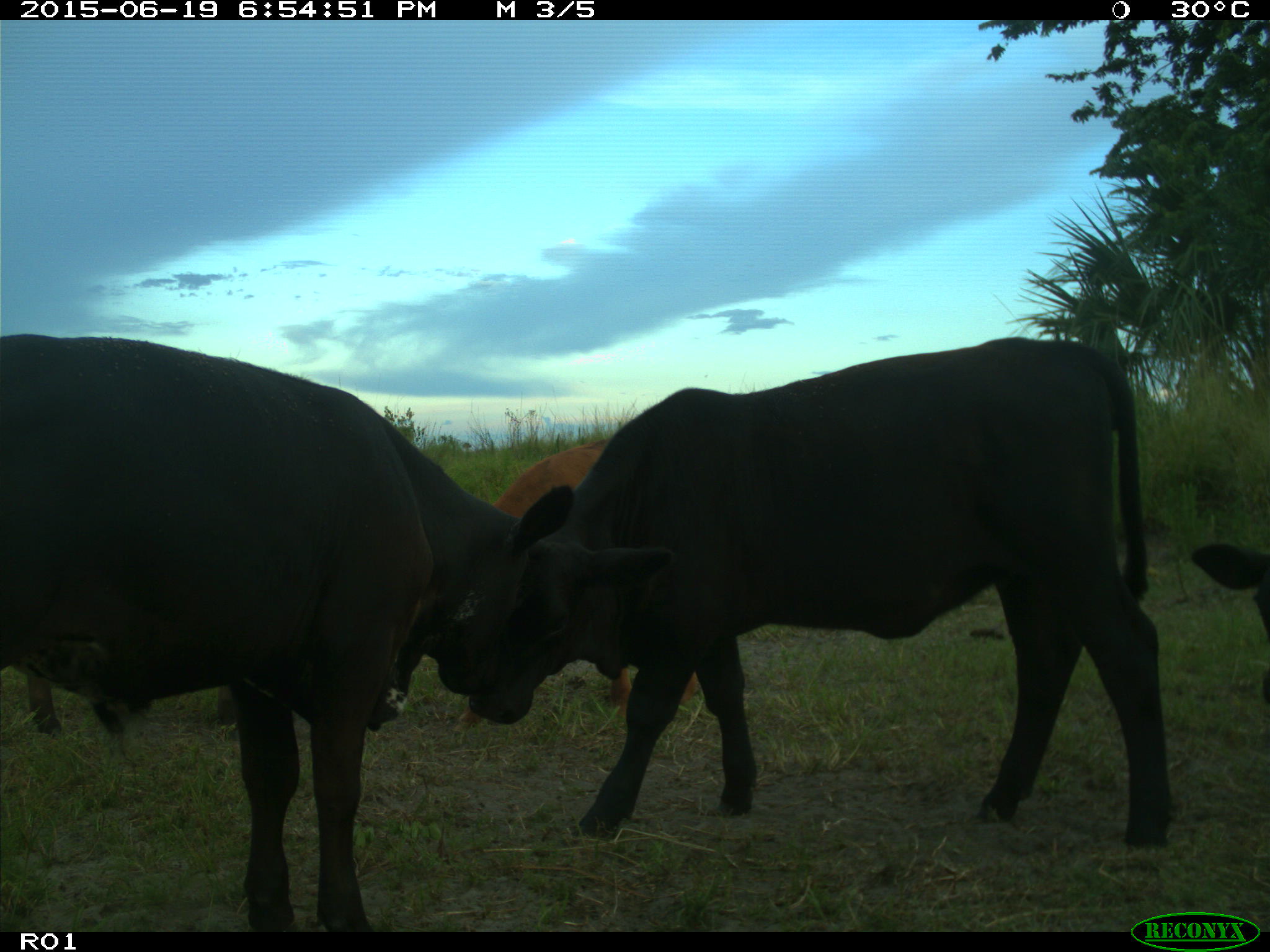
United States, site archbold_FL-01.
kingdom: Animalia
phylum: Chordata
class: Mammalia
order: Artiodactyla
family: Bovidae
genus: Bos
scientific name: Bos taurus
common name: domestic cow